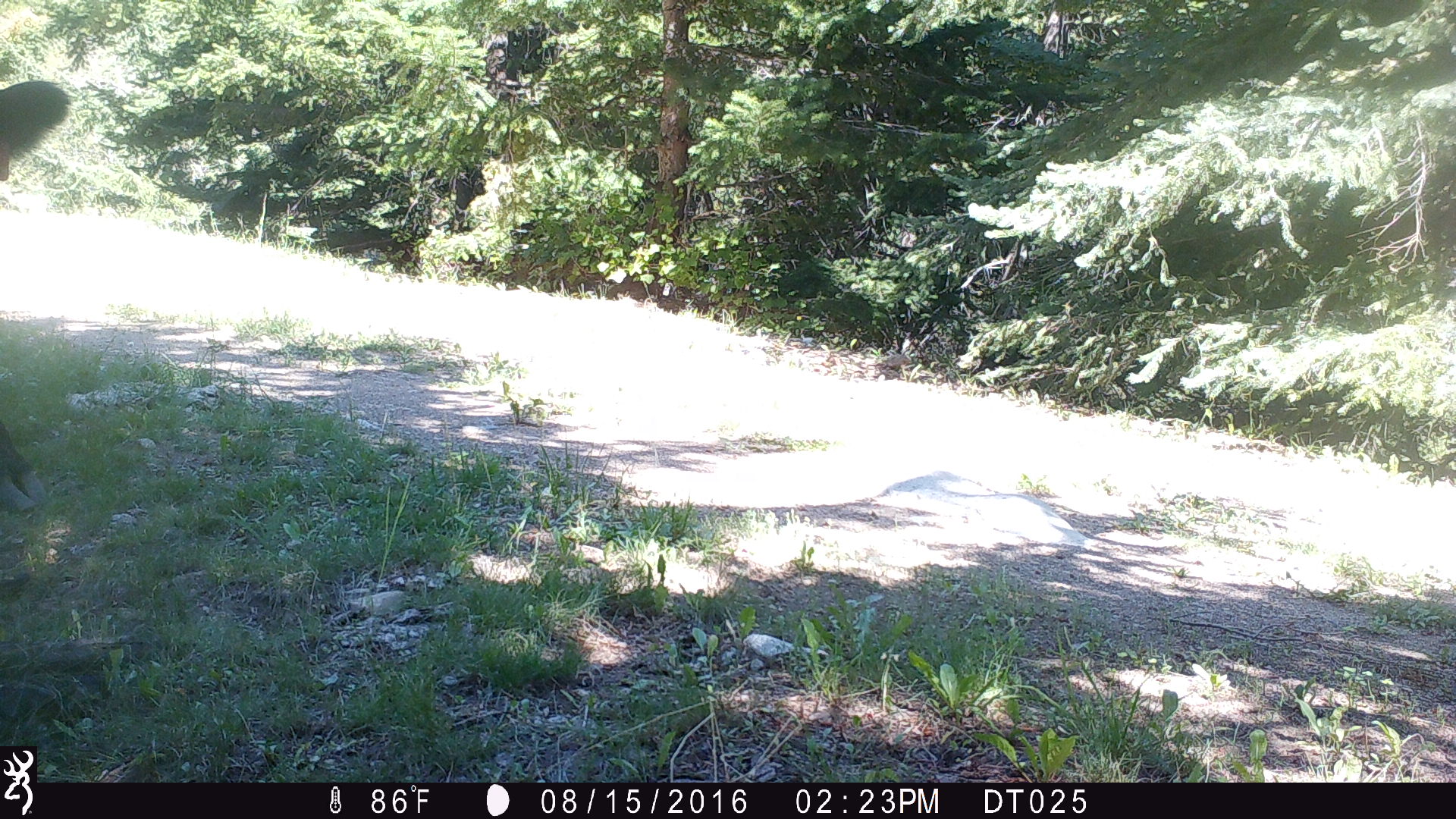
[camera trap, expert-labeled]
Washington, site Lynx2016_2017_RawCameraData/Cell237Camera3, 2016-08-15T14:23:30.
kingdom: Animalia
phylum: Chordata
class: Mammalia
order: Artiodactyla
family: Bovidae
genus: Bos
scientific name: Bos taurus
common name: domestic cattle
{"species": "domestic cattle (Bos taurus)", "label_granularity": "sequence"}